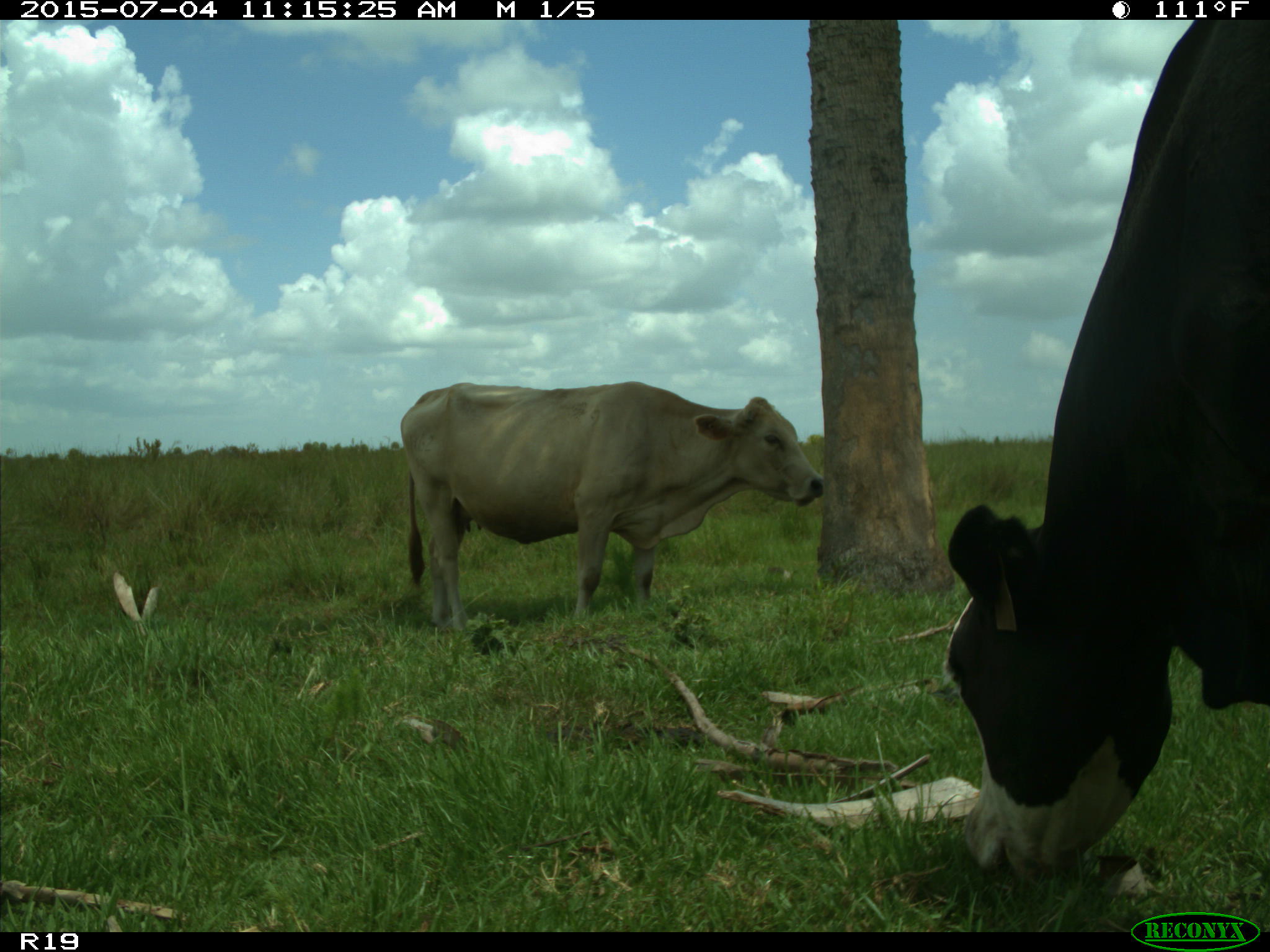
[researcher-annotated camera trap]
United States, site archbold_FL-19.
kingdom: Animalia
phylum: Chordata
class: Mammalia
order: Artiodactyla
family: Bovidae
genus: Bos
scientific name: Bos taurus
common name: domestic cow